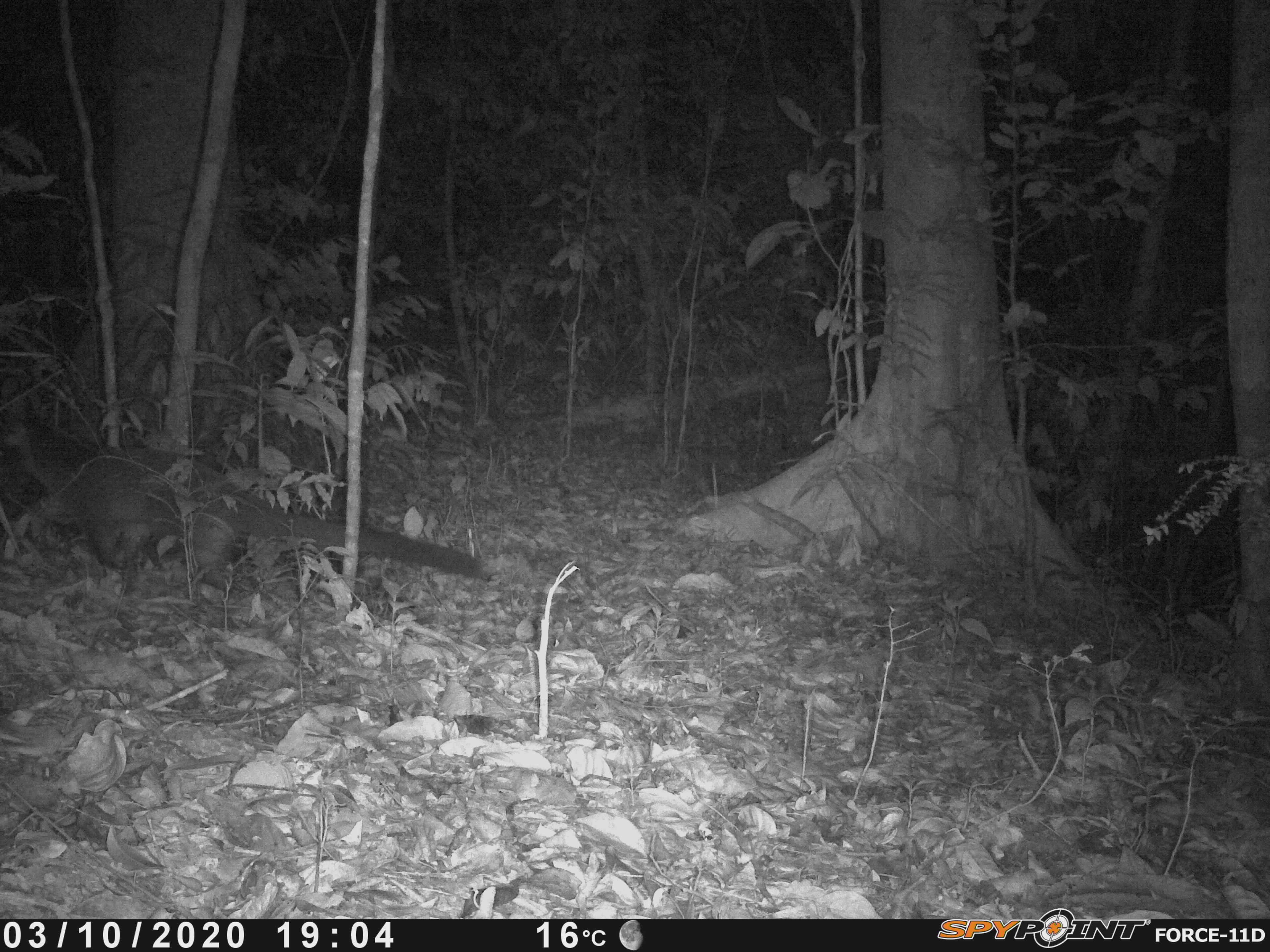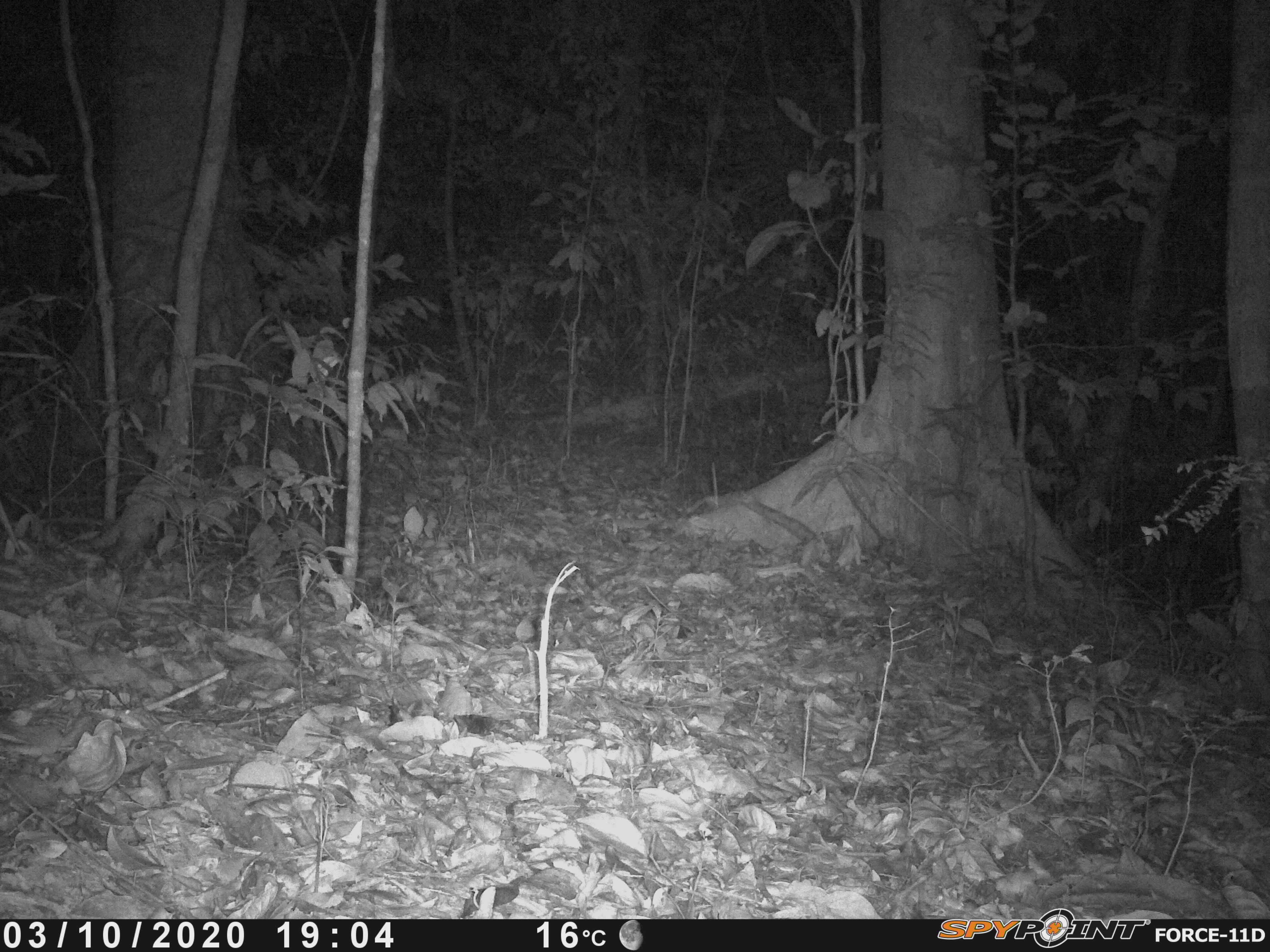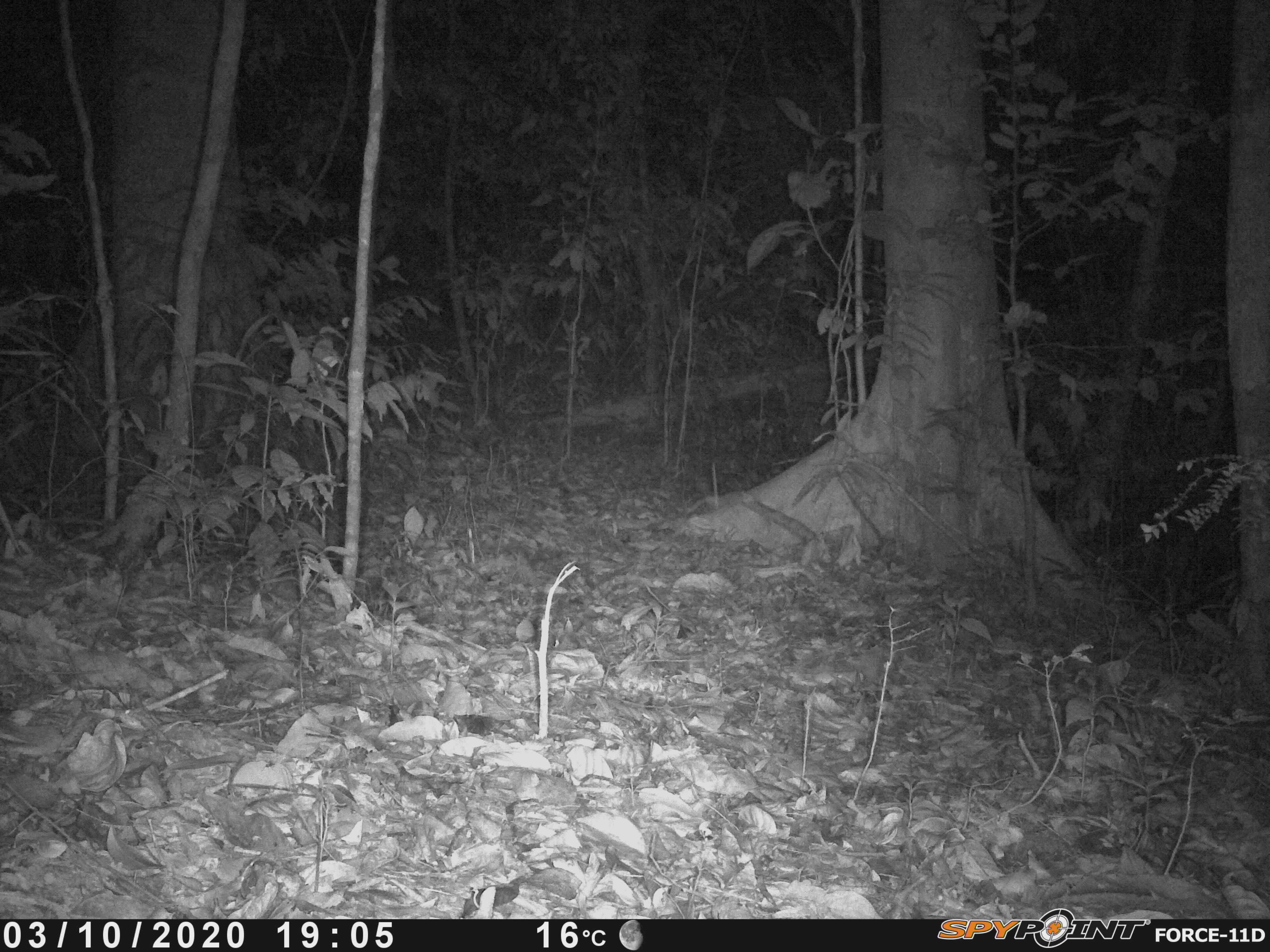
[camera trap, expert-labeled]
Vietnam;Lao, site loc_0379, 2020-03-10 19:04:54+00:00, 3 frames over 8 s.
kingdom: Animalia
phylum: Chordata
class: Mammalia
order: Carnivora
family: Viverridae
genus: Paguma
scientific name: Paguma larvata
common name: masked palm civet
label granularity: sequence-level